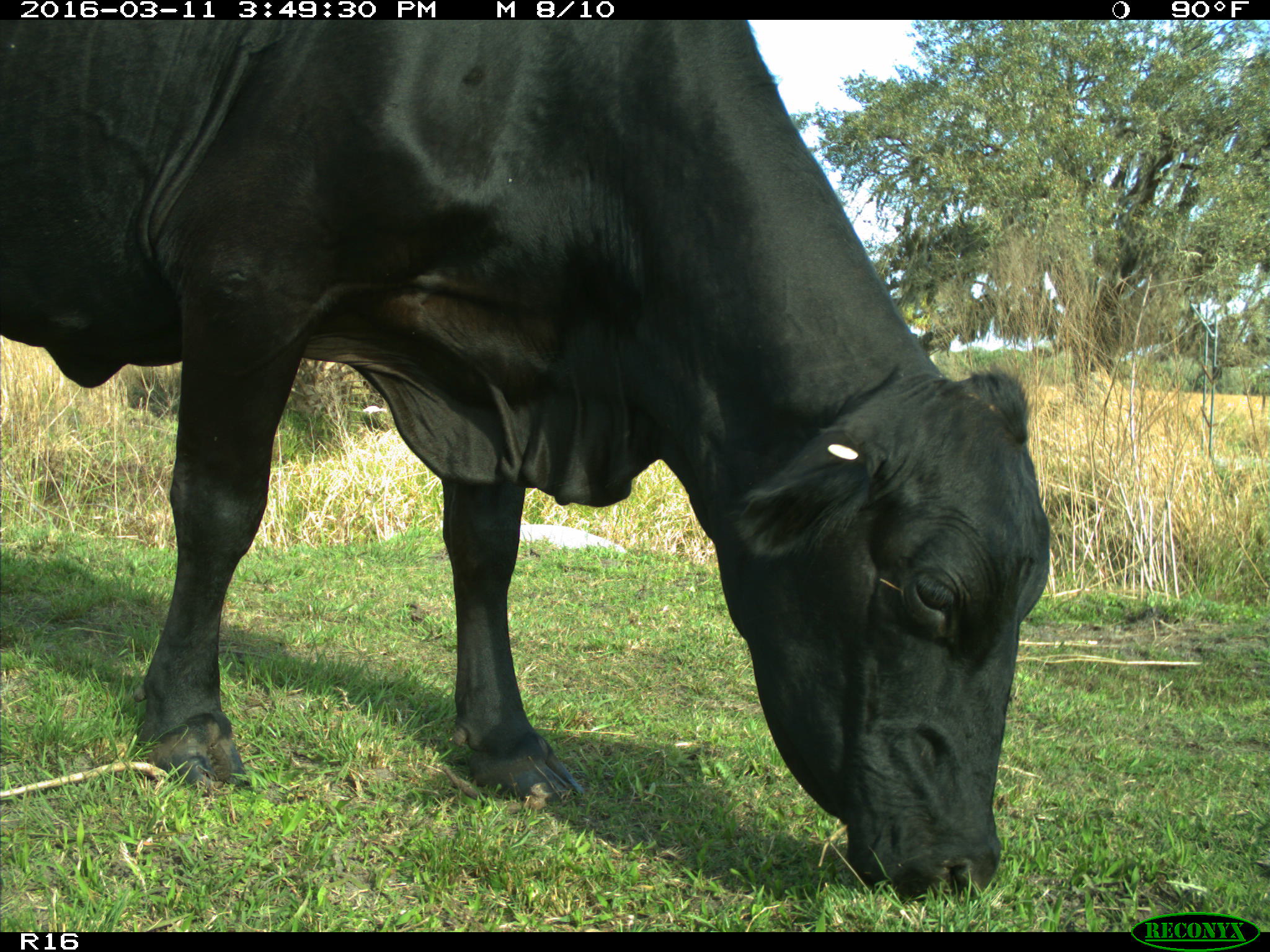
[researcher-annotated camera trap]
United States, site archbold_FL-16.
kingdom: Animalia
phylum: Chordata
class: Mammalia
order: Artiodactyla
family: Bovidae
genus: Bos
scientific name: Bos taurus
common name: domestic cow